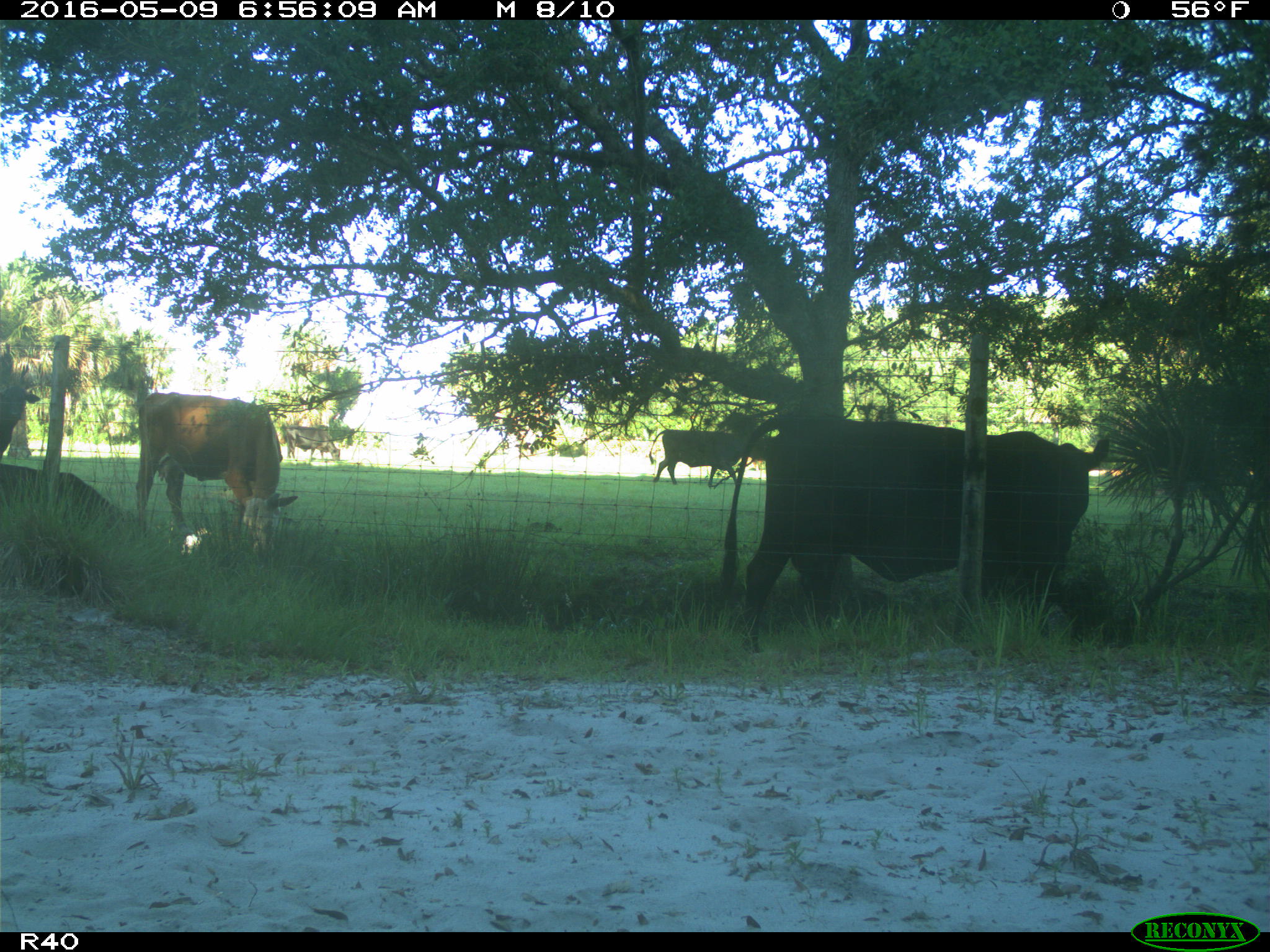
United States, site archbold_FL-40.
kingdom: Animalia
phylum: Chordata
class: Mammalia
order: Artiodactyla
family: Bovidae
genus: Bos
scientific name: Bos taurus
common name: domestic cow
Bos taurus (domestic cow).